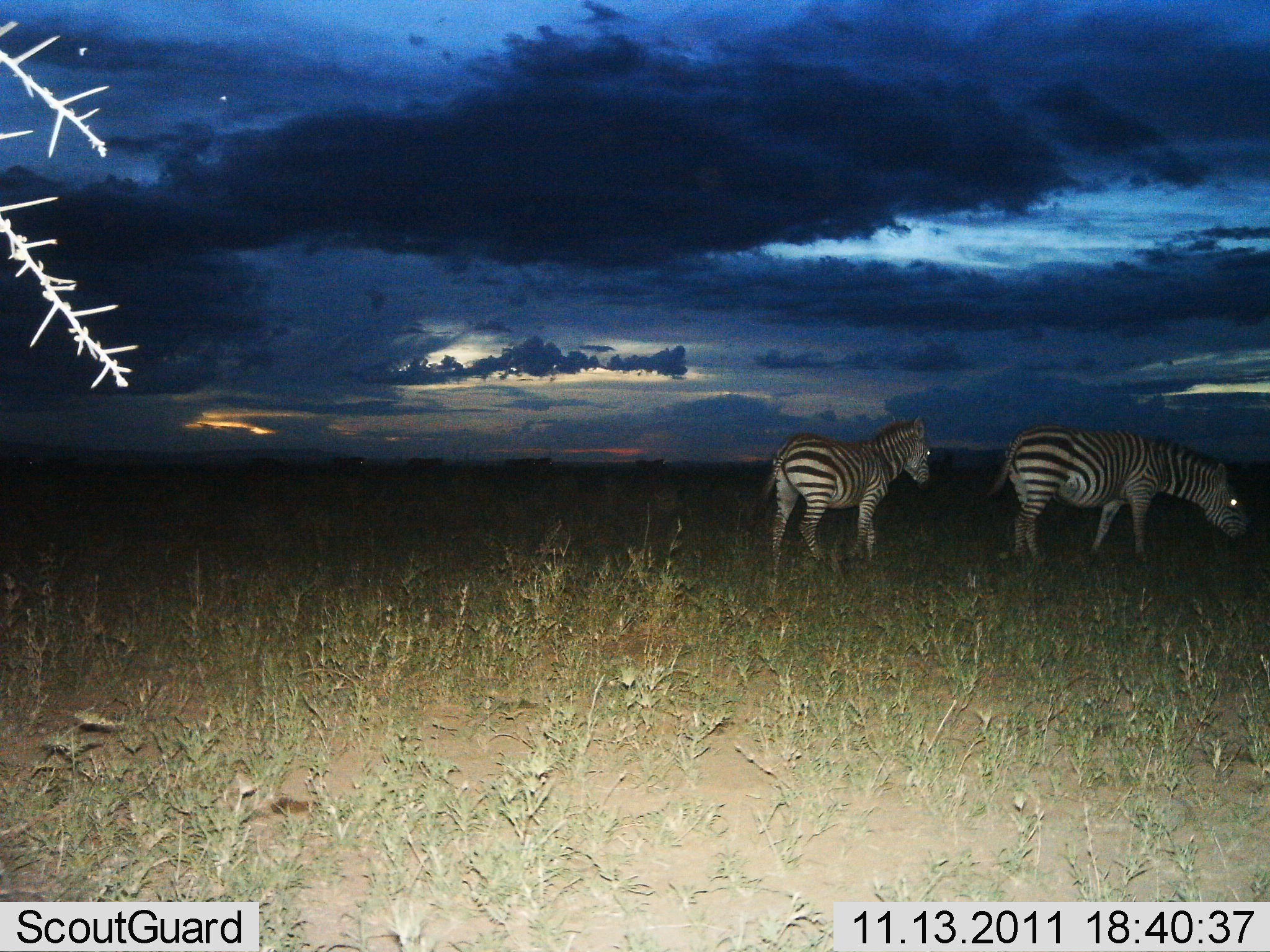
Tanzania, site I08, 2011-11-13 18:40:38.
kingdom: Animalia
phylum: Chordata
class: Mammalia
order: Perissodactyla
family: Equidae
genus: Equus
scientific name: Equus quagga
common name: plains zebra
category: zebra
Zebra (plains zebra) (Equus quagga), count 2. Behavior (volunteer vote fractions): standing 71%, resting 6%, moving 12%, interacting 0%. Young present (vote fraction): 0%. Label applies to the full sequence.